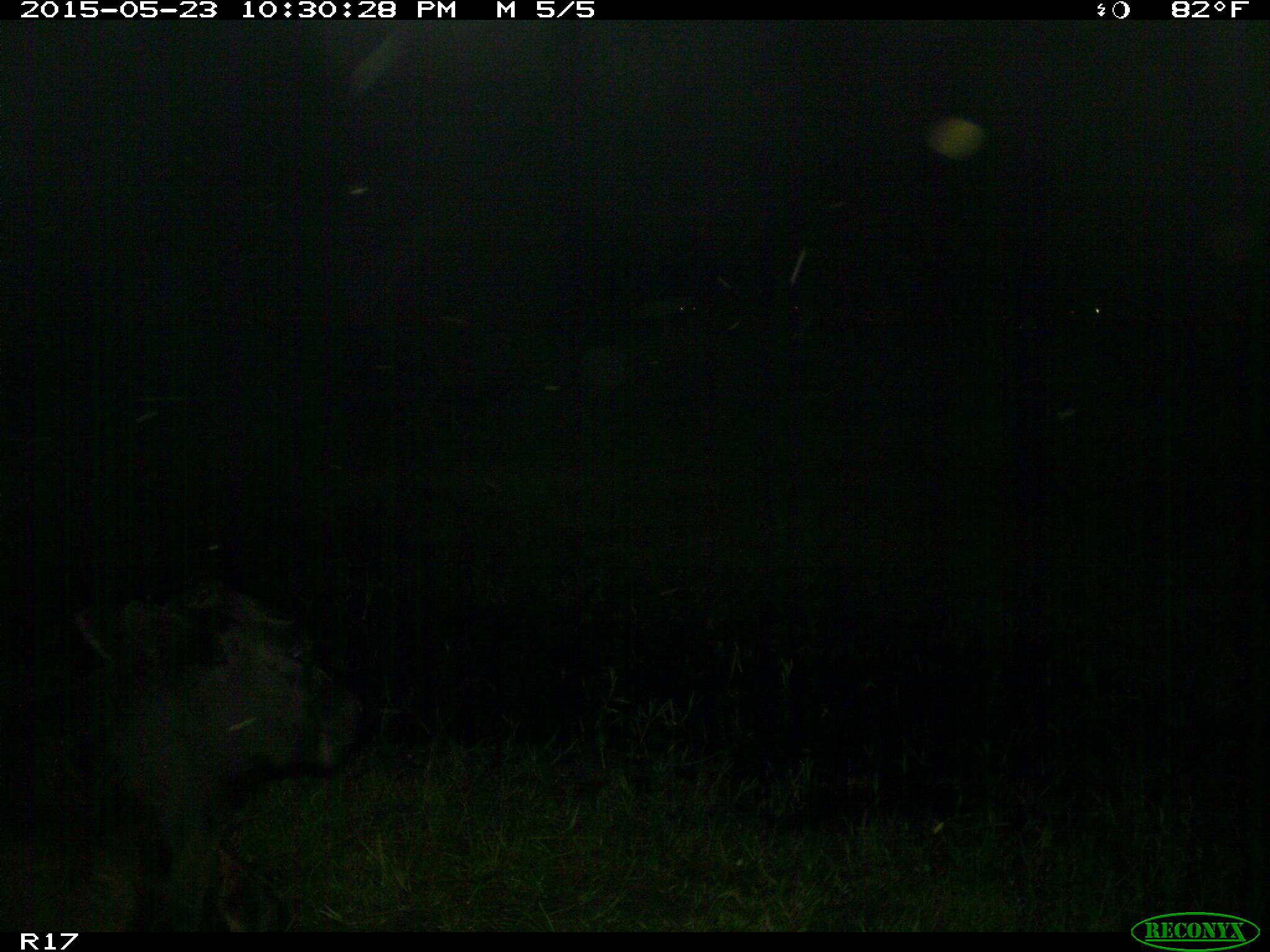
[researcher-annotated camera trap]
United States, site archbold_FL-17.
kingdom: Animalia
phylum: Chordata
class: Mammalia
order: Artiodactyla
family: Bovidae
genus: Bos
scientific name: Bos taurus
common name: domestic cow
Bos taurus (domestic cow).